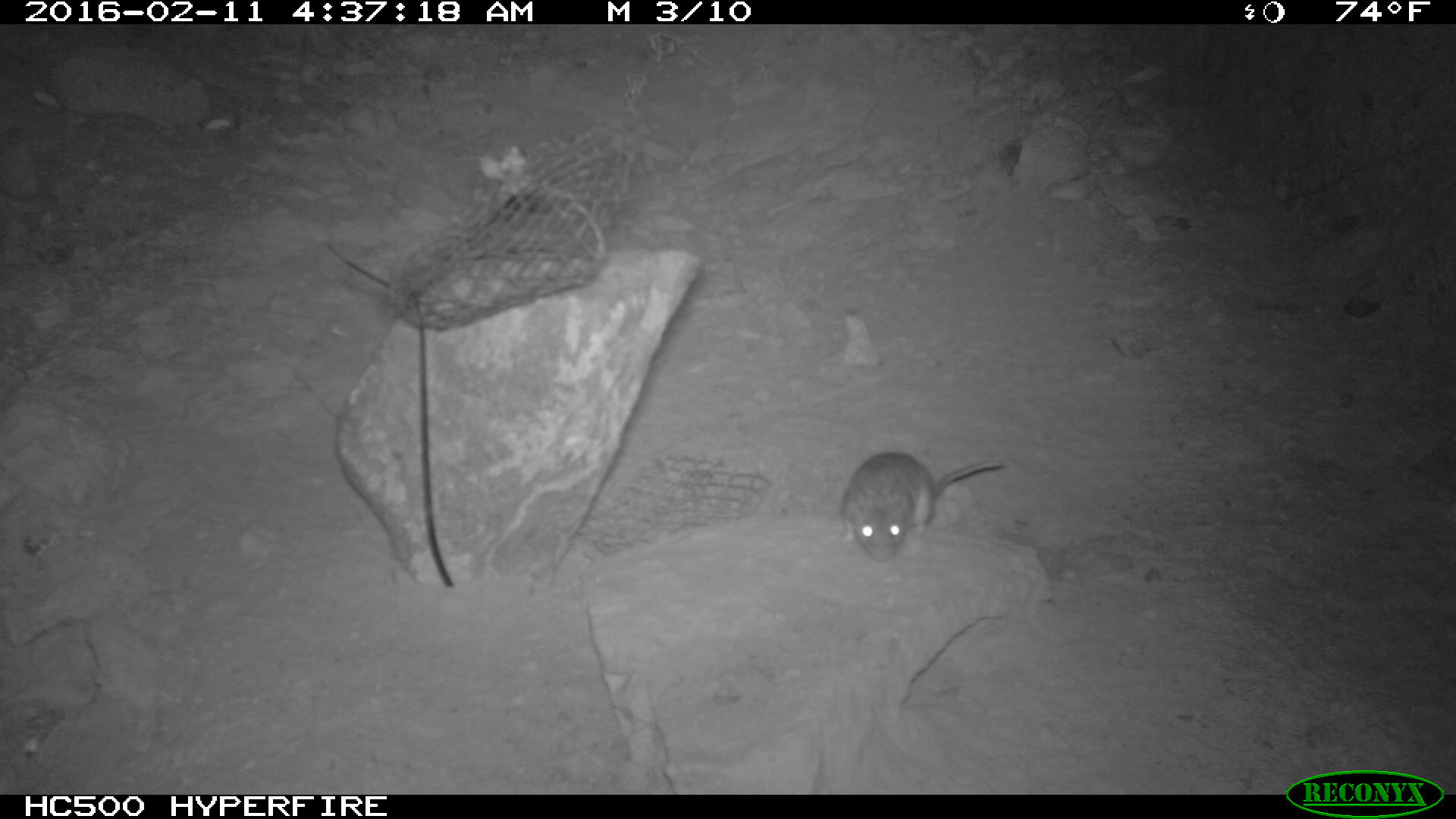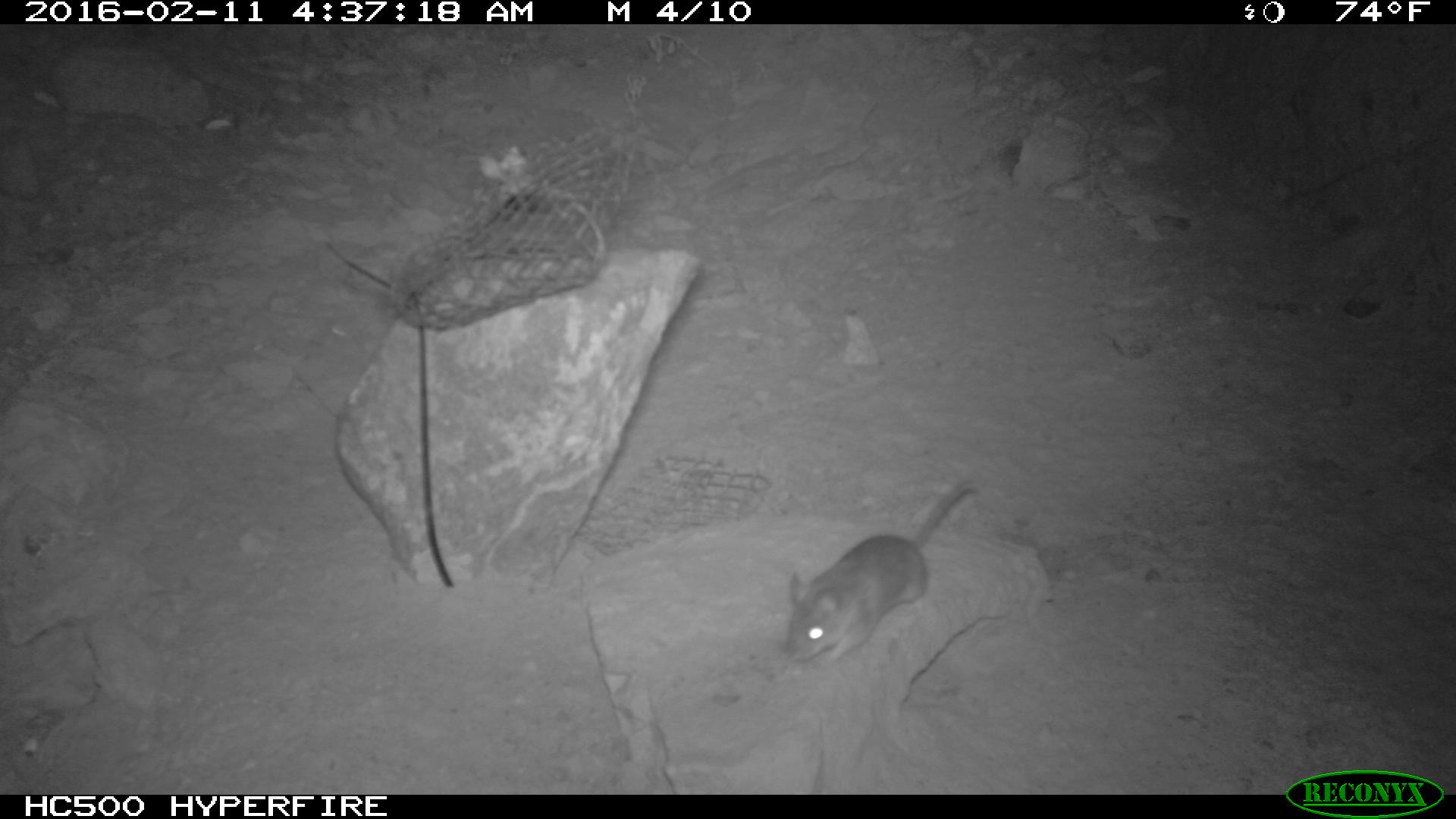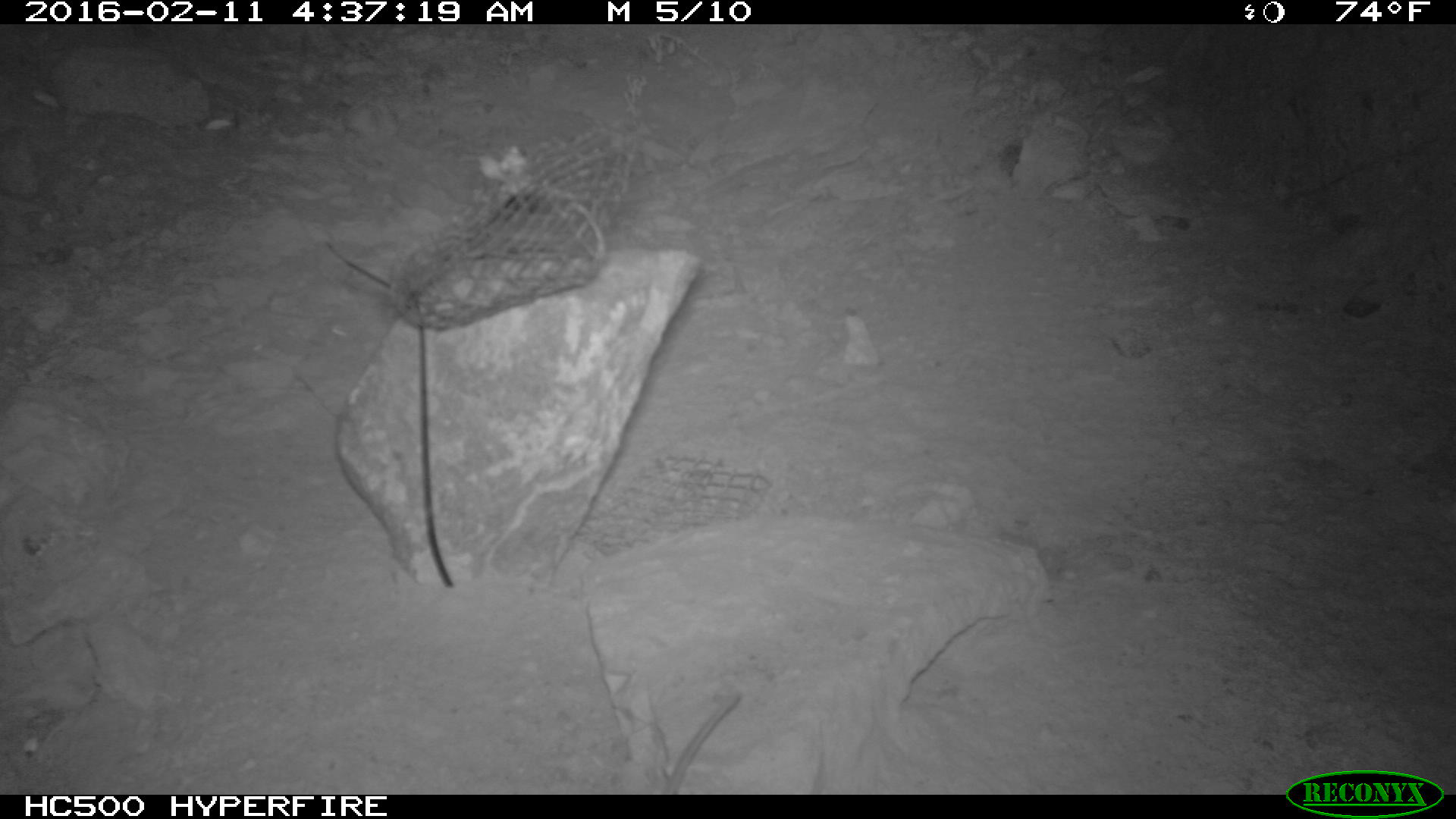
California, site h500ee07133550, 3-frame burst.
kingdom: Animalia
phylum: Chordata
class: Mammalia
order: Rodentia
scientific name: Rodentia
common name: rodent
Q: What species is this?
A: Rodent (Rodentia).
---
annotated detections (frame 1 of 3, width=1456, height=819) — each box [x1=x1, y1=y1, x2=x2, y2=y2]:
rodent: [x1=839, y1=452, x2=1003, y2=561]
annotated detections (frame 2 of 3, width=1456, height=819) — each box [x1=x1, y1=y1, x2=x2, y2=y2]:
rodent: [x1=781, y1=479, x2=976, y2=665]